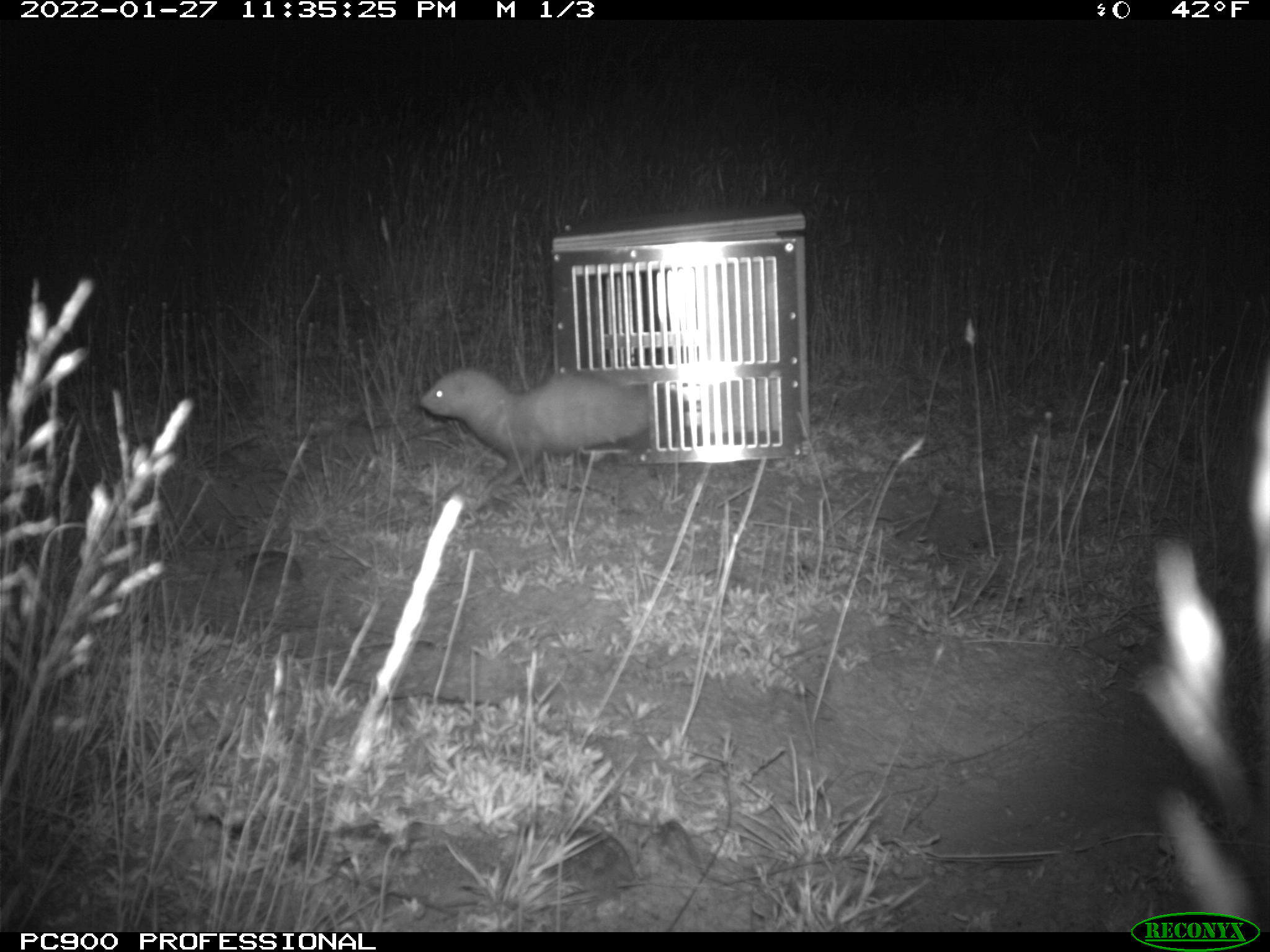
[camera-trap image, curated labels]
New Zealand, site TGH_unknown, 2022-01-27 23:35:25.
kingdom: Animalia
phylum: Chordata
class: Mammalia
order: Carnivora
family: Mustelidae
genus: Mustela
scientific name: Mustela furo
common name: ferret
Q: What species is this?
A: Ferret (Mustela furo).